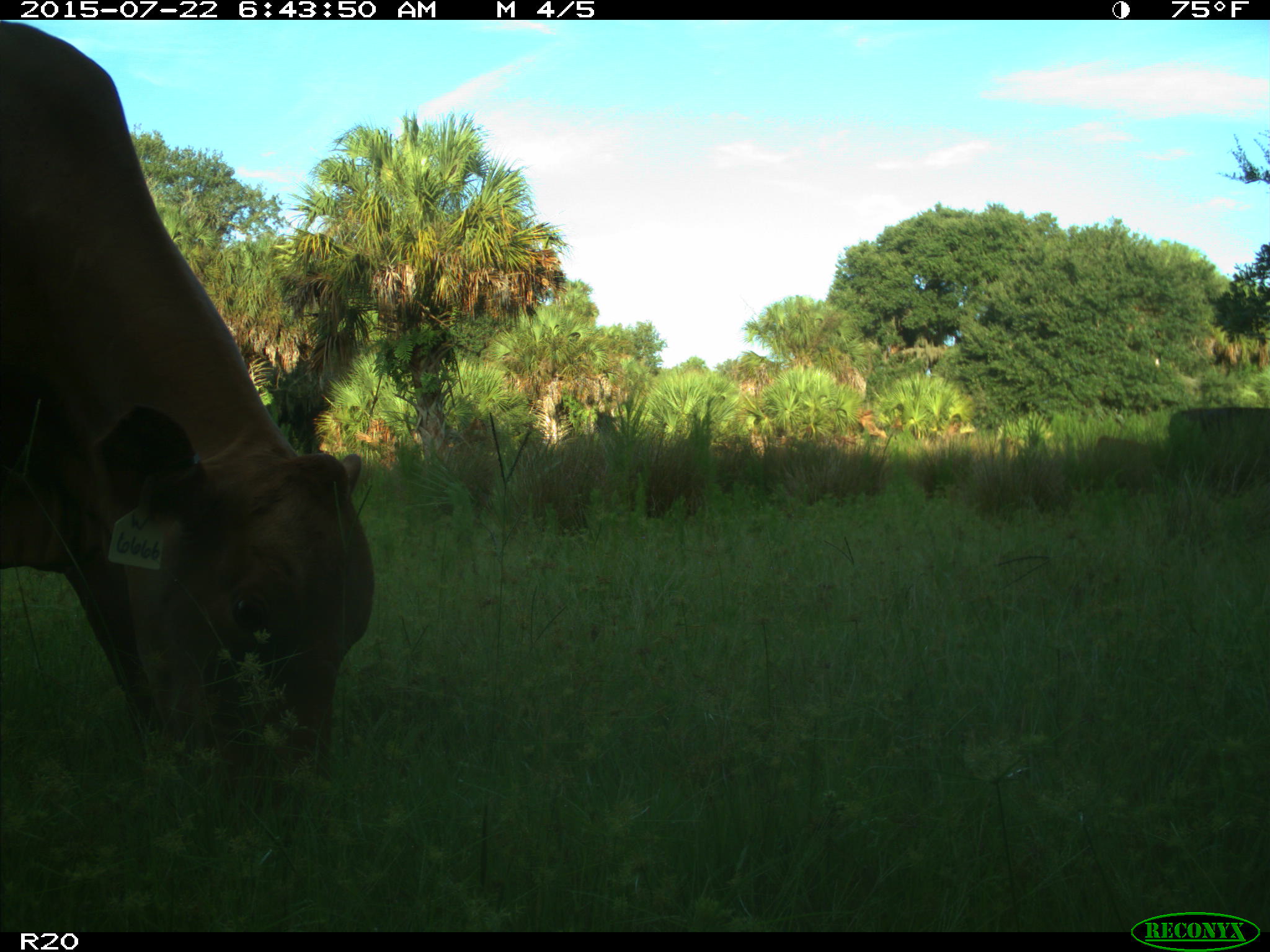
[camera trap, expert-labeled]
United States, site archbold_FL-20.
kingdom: Animalia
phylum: Chordata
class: Mammalia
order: Artiodactyla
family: Bovidae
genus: Bos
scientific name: Bos taurus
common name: domestic cow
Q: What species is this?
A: Bos taurus (domestic cow).